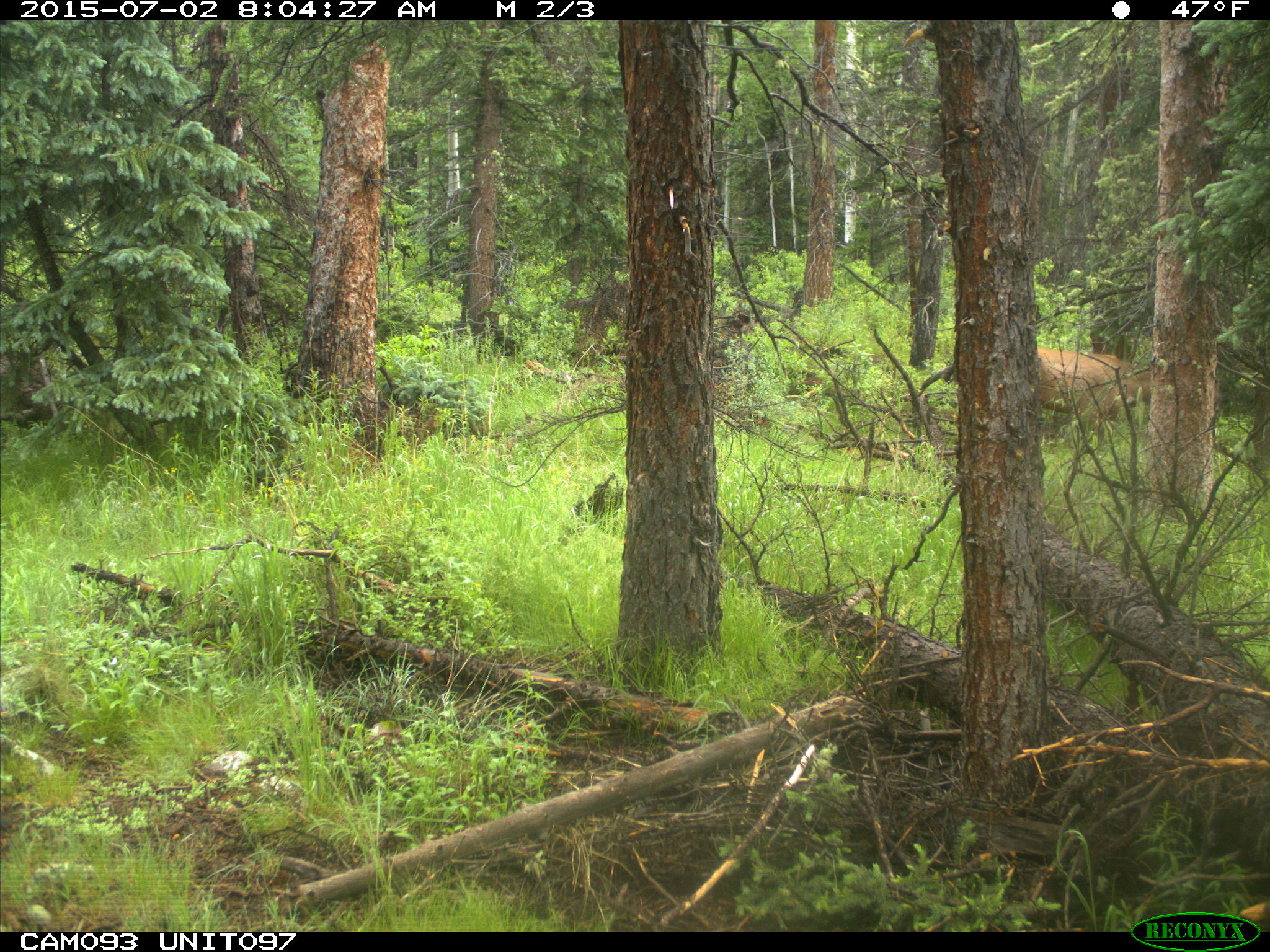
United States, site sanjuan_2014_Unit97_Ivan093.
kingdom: Animalia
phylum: Chordata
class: Mammalia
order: Artiodactyla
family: Cervidae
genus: Cervus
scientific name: Cervus elaphus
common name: red deer